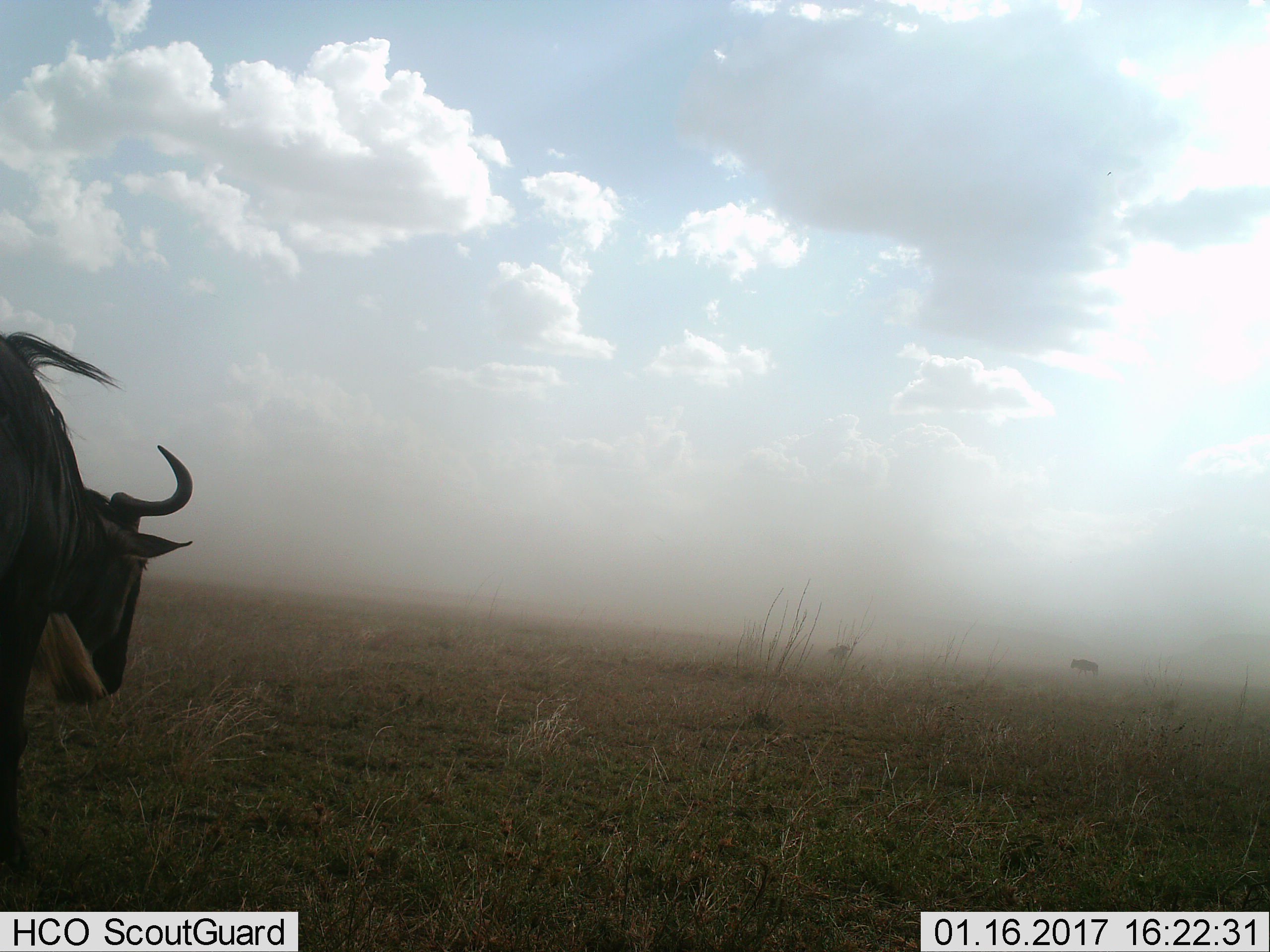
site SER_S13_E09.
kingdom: Animalia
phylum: Chordata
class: Mammalia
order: Artiodactyla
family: Bovidae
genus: Connochaetes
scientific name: Connochaetes taurinus taurinus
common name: blue wildebeest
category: wildebeestblue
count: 2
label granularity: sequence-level